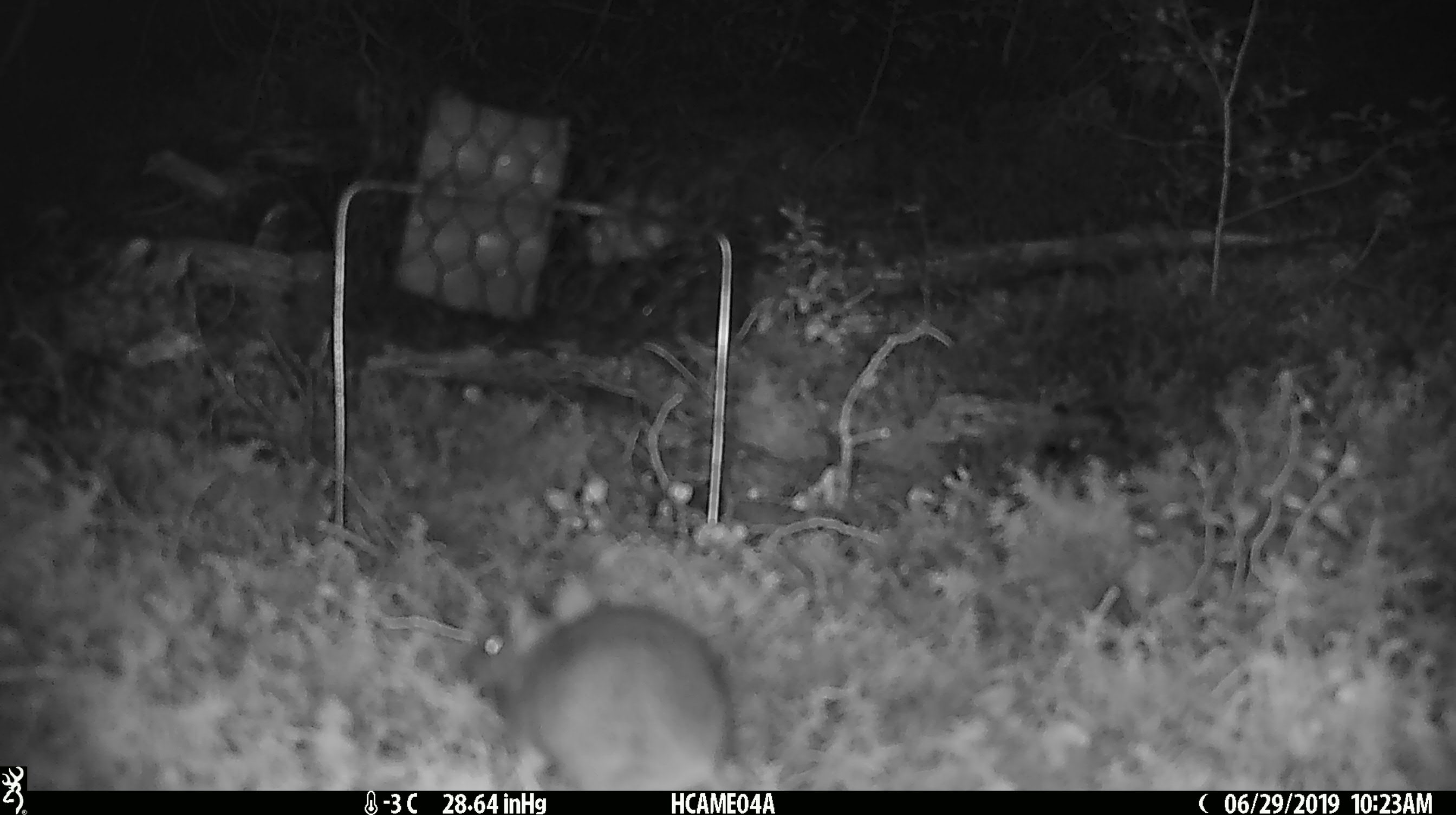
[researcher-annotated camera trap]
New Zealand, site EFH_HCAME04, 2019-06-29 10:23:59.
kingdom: Animalia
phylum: Chordata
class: Mammalia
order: Rodentia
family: Muridae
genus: Mus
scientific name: Mus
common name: mouse